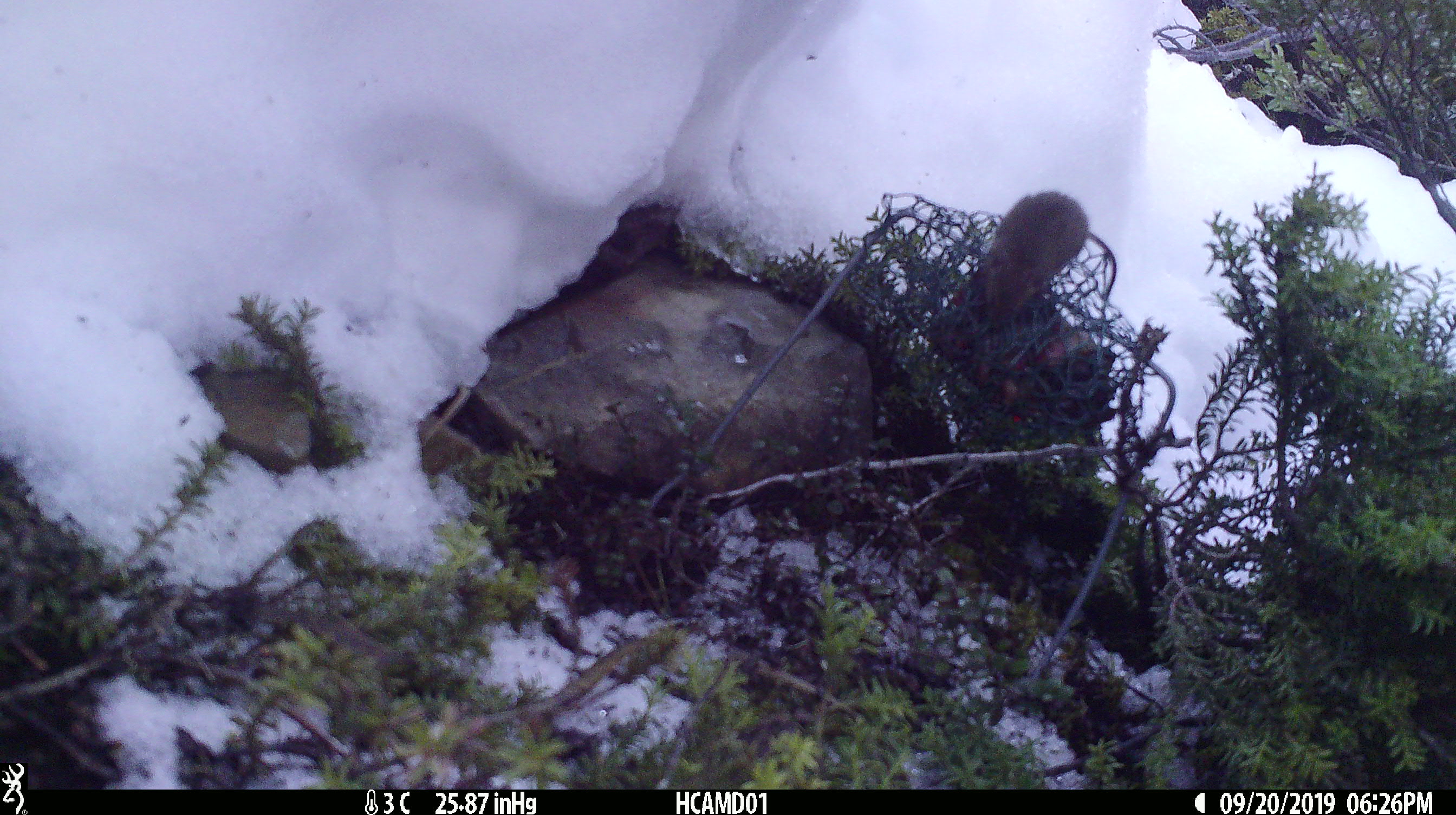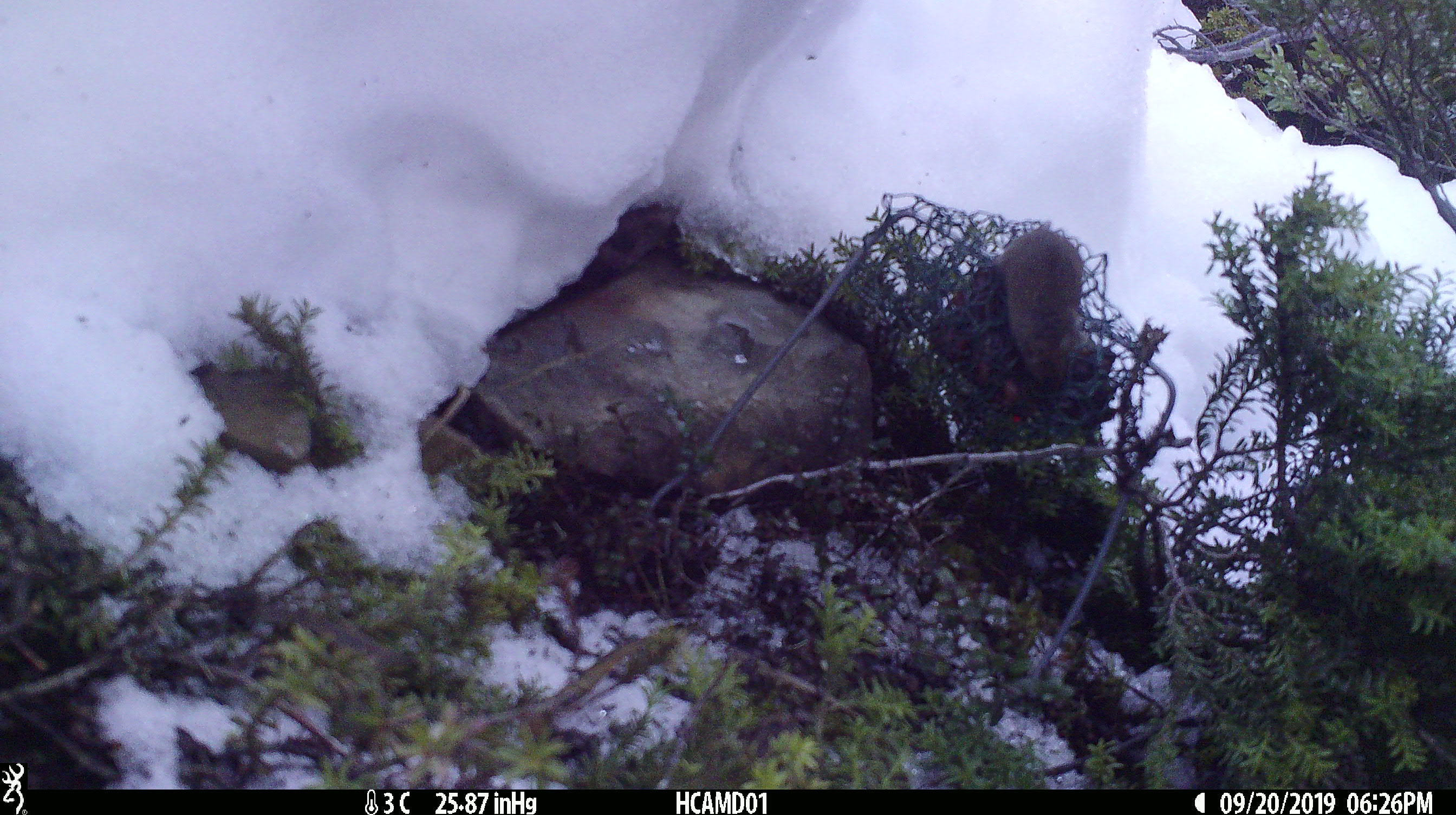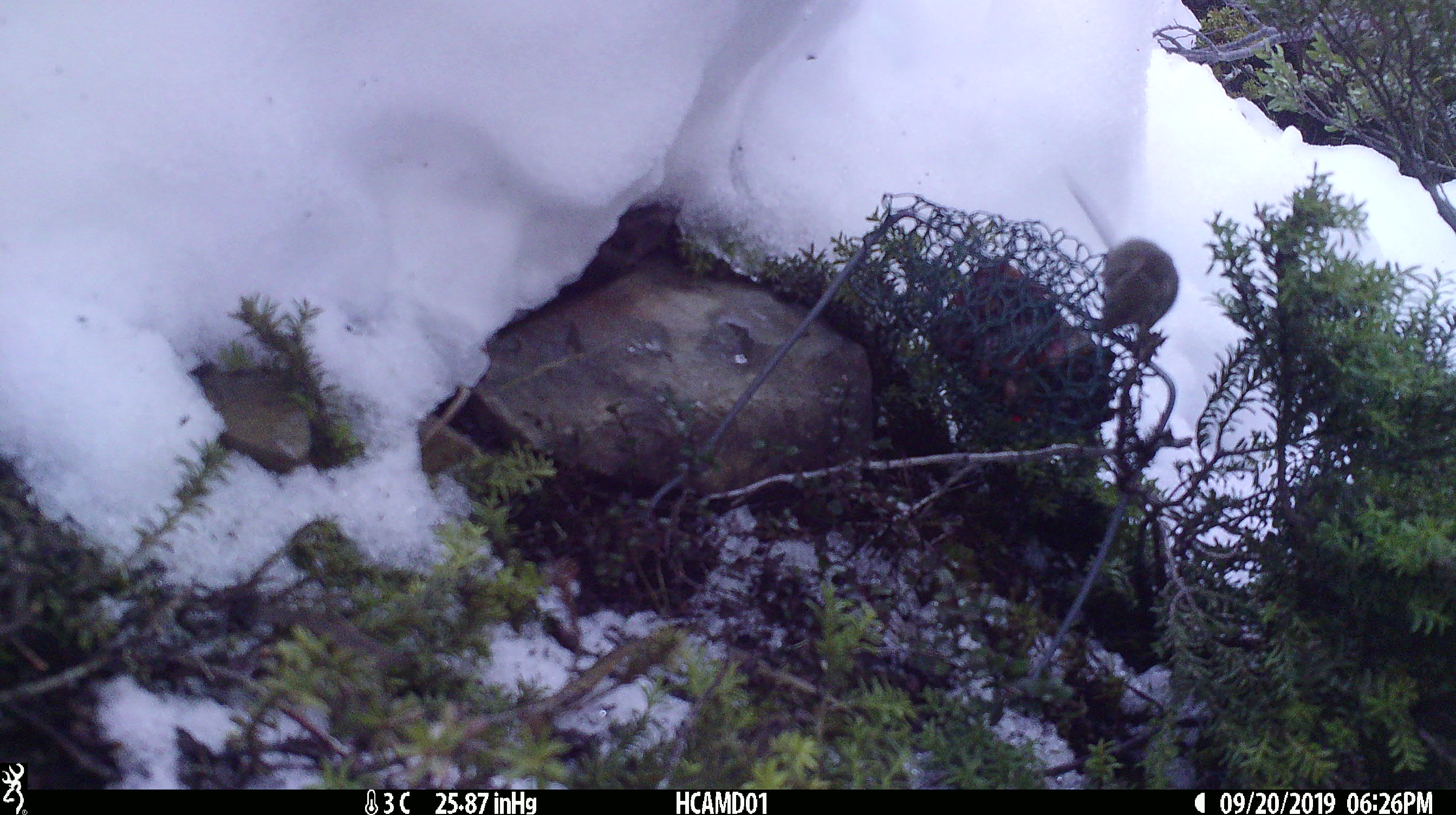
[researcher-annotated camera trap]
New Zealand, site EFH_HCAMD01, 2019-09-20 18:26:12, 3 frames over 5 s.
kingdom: Animalia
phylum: Chordata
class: Mammalia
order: Rodentia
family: Muridae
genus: Mus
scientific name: Mus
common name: mouse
Mouse (Mus).